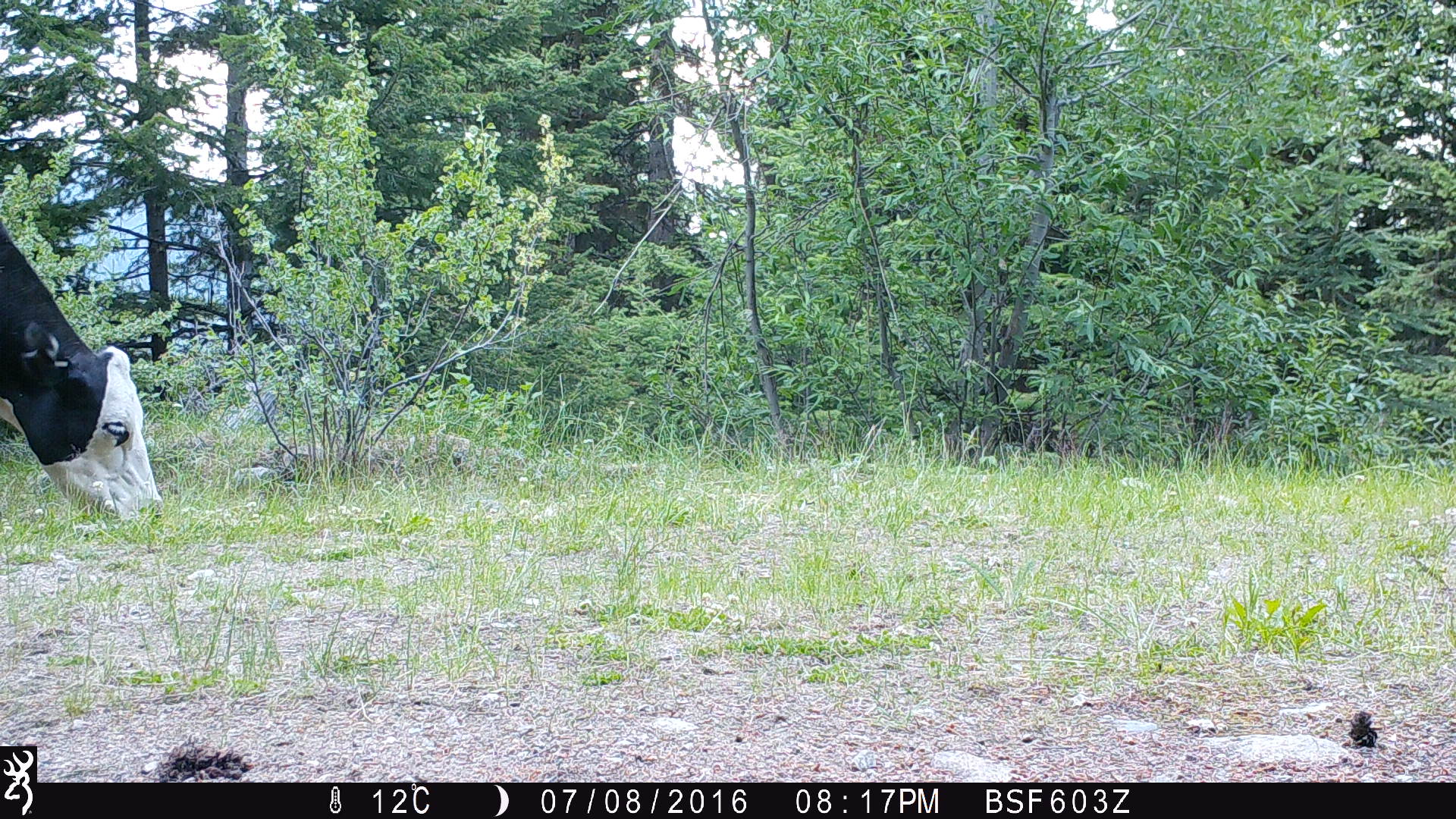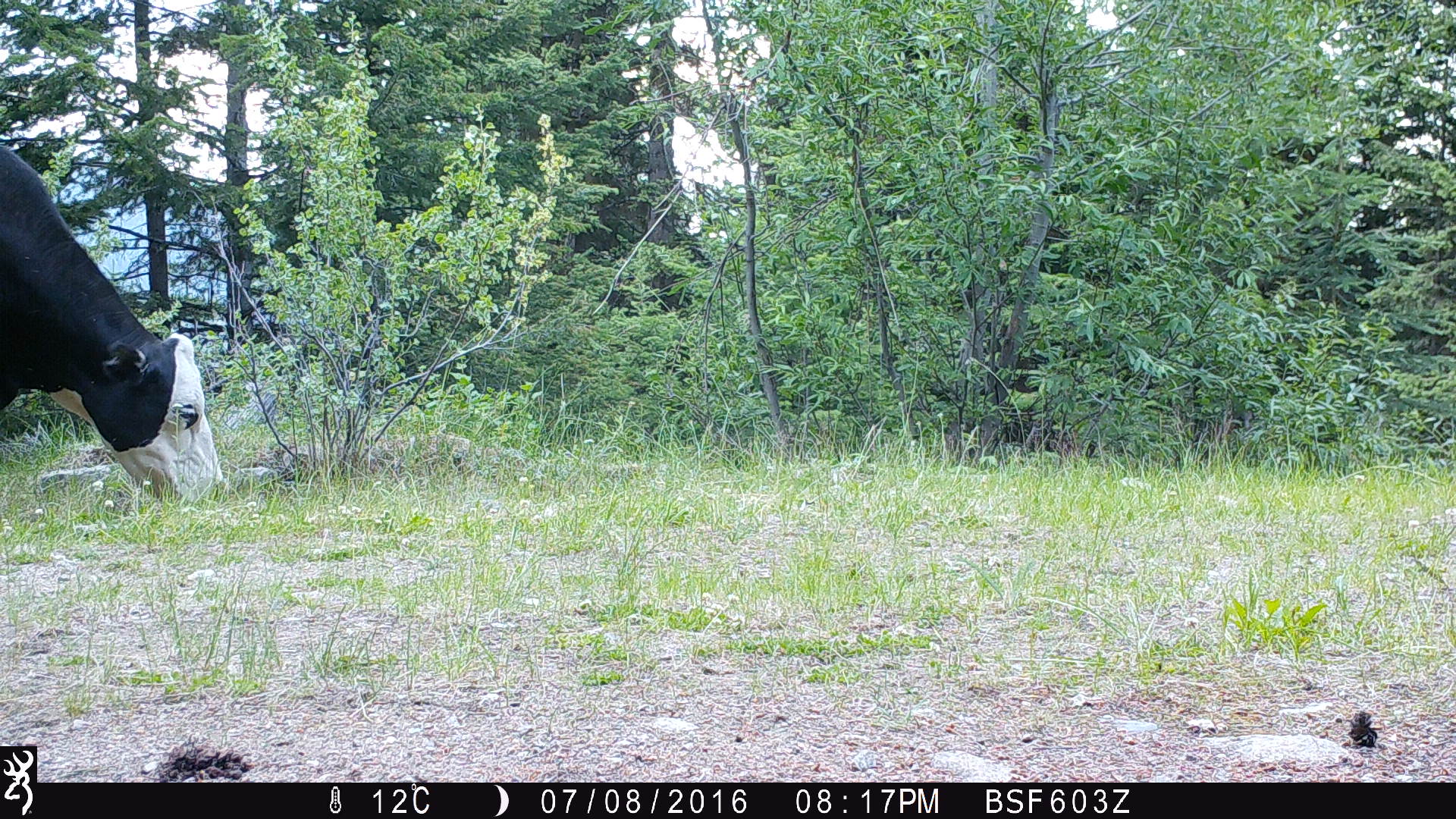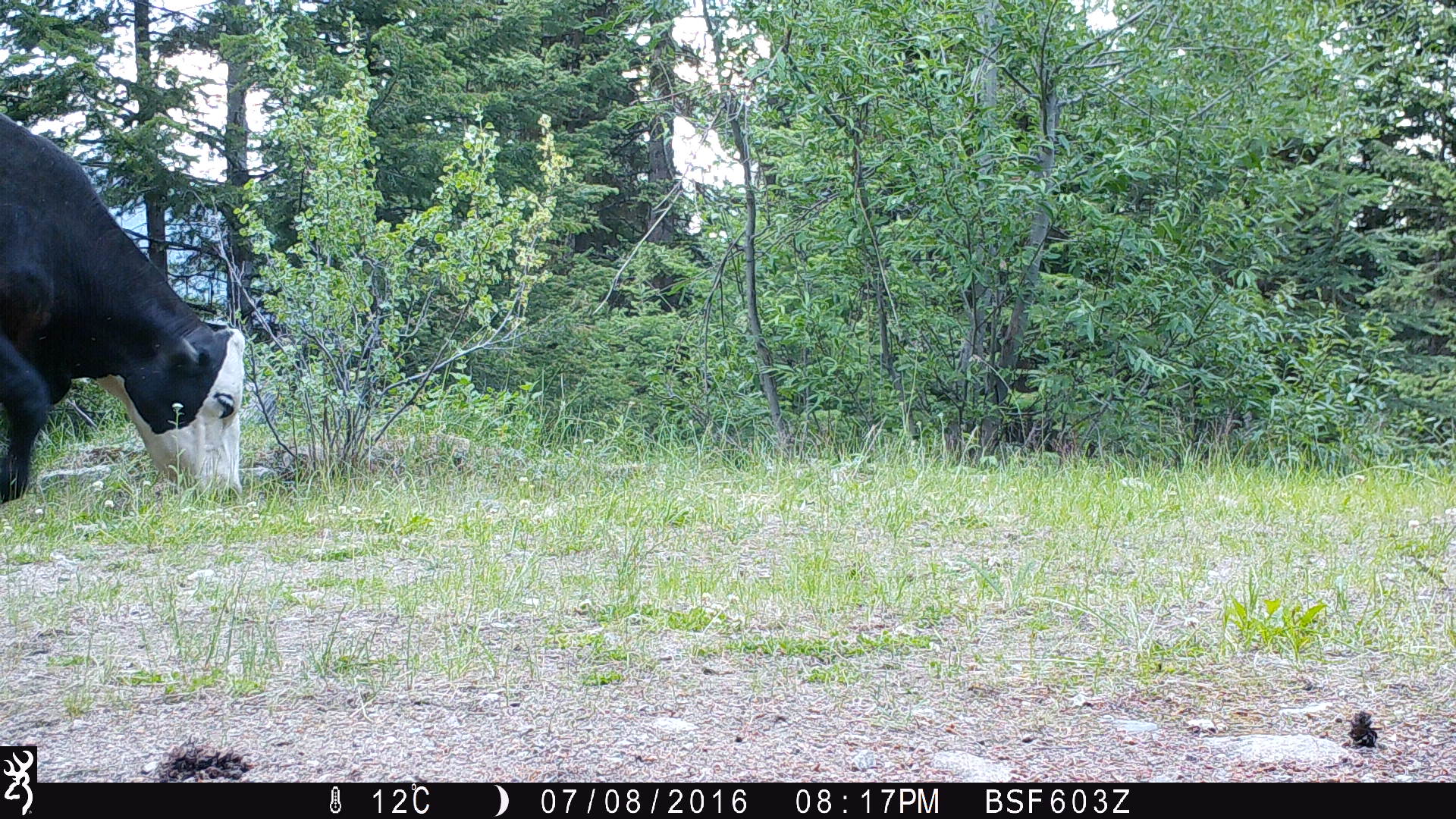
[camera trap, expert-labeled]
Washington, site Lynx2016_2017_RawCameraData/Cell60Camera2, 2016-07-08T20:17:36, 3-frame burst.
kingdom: Animalia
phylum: Chordata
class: Mammalia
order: Artiodactyla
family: Bovidae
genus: Bos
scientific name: Bos taurus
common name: domestic cattle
Domestic cattle (Bos taurus). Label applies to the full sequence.